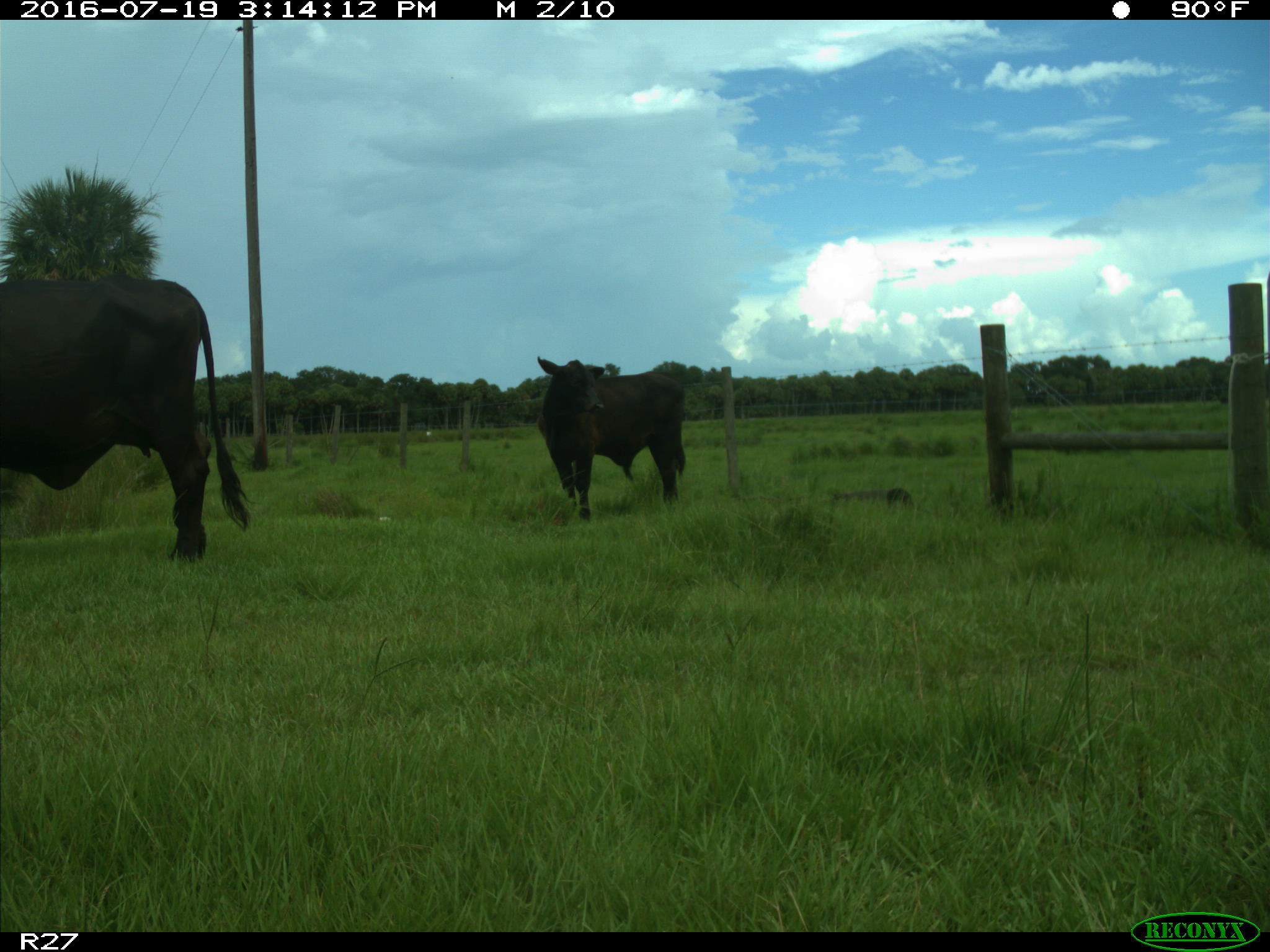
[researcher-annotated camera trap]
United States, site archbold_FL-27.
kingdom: Animalia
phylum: Chordata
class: Mammalia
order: Artiodactyla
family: Bovidae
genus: Bos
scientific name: Bos taurus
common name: domestic cow